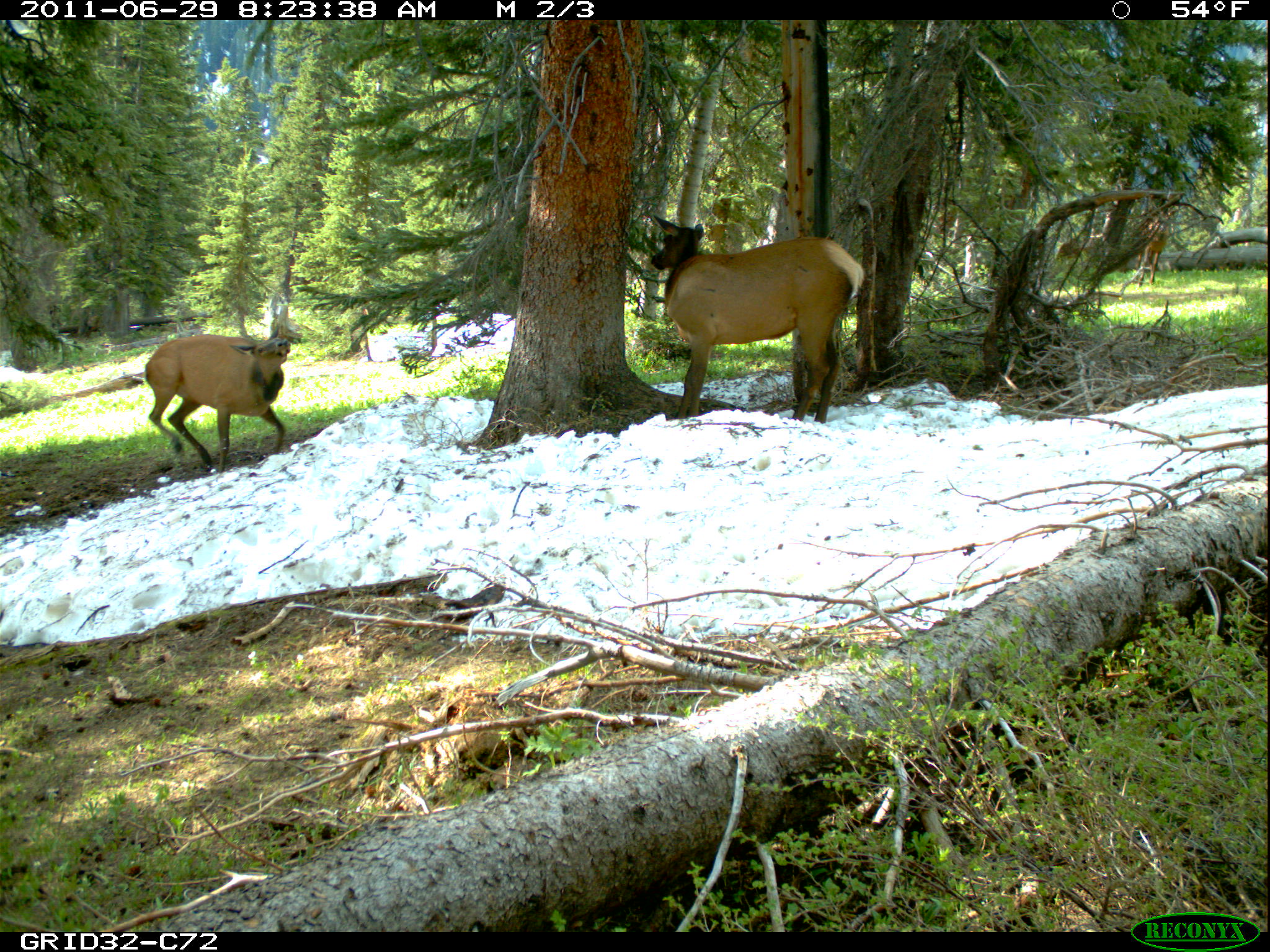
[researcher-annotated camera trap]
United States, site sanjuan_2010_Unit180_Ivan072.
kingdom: Animalia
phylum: Chordata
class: Mammalia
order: Artiodactyla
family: Cervidae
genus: Cervus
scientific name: Cervus elaphus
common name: red deer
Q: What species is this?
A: Cervus elaphus (red deer).